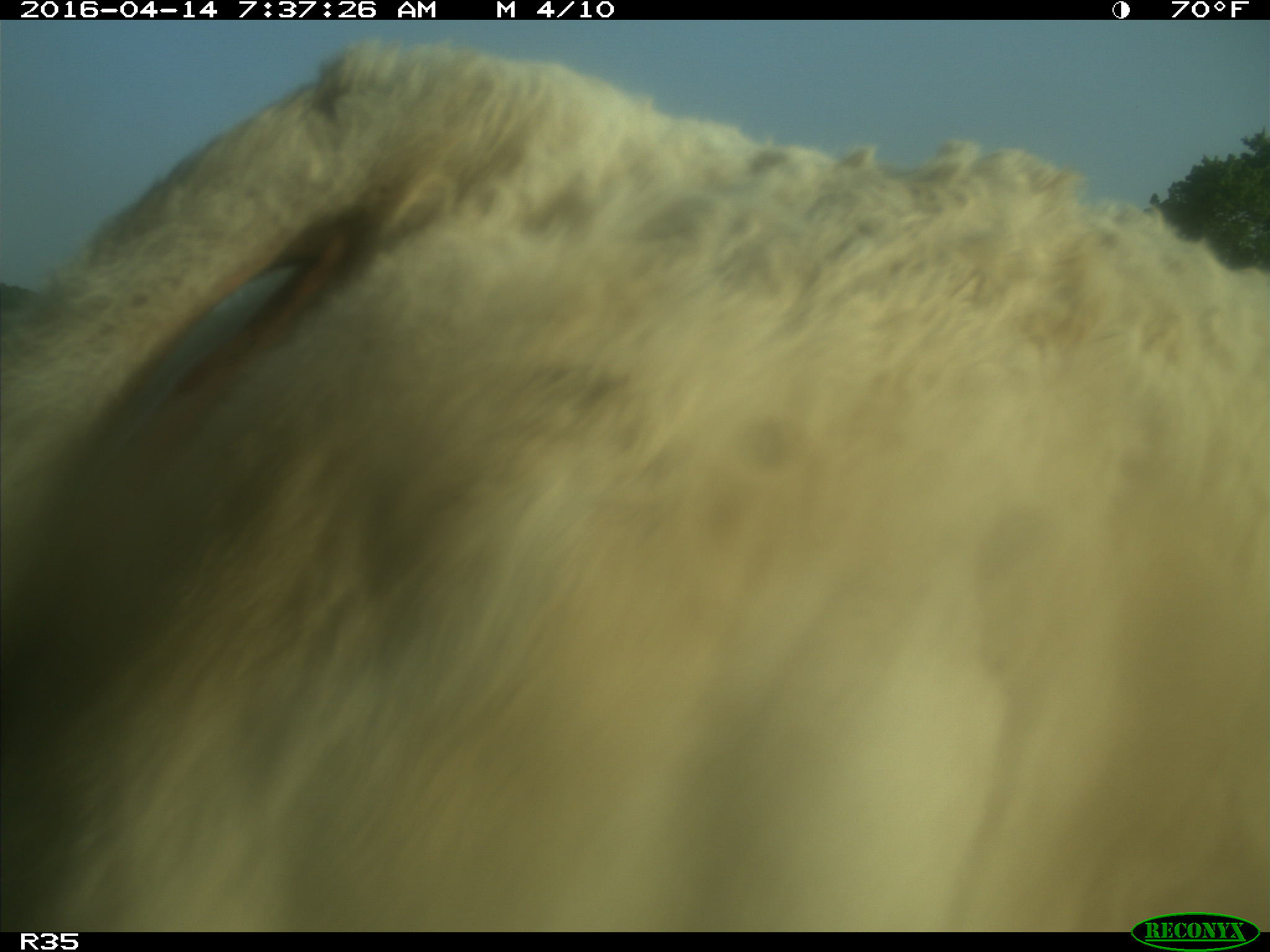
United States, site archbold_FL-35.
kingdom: Animalia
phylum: Chordata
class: Mammalia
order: Artiodactyla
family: Bovidae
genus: Bos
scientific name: Bos taurus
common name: domestic cow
Bos taurus (domestic cow).